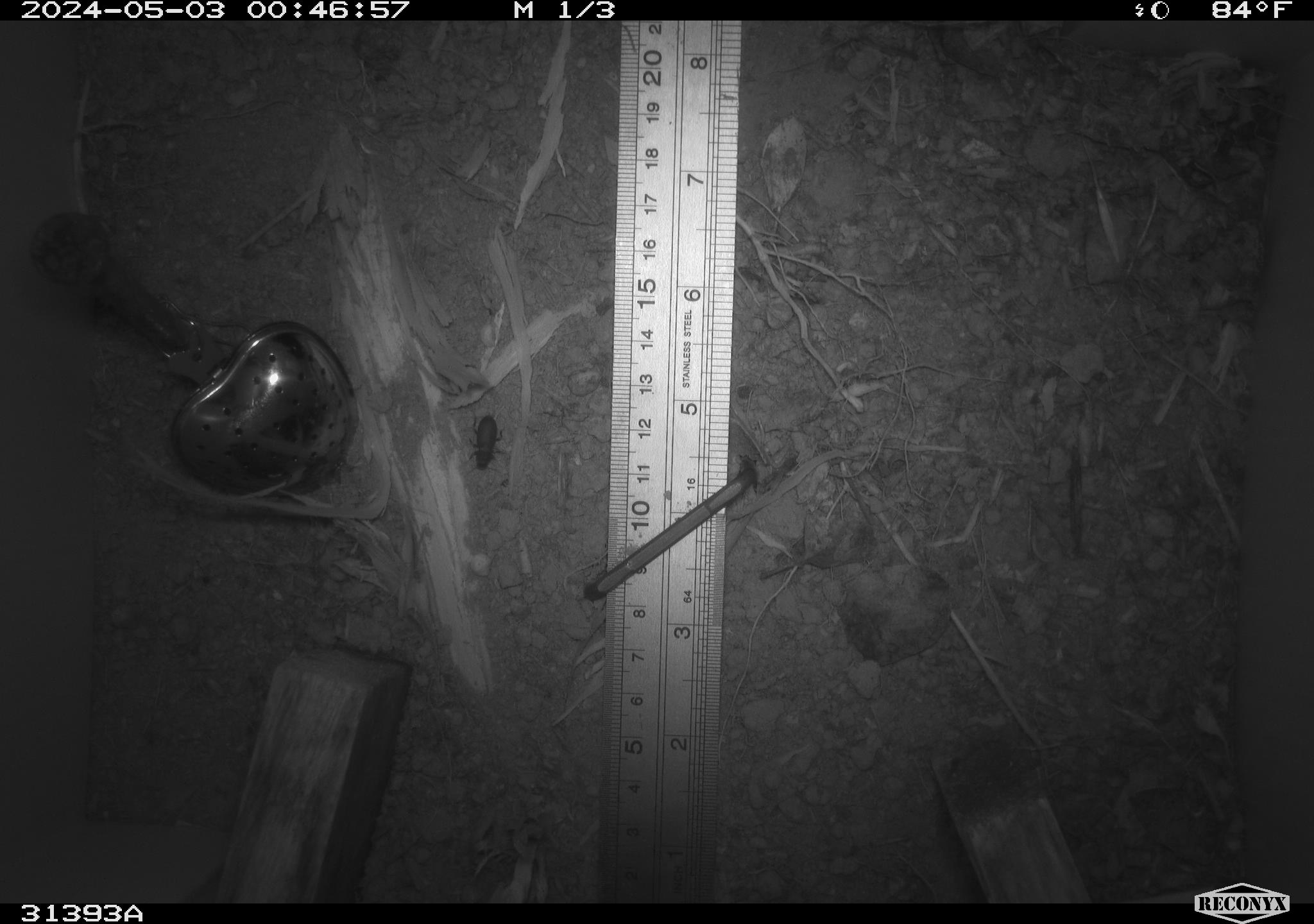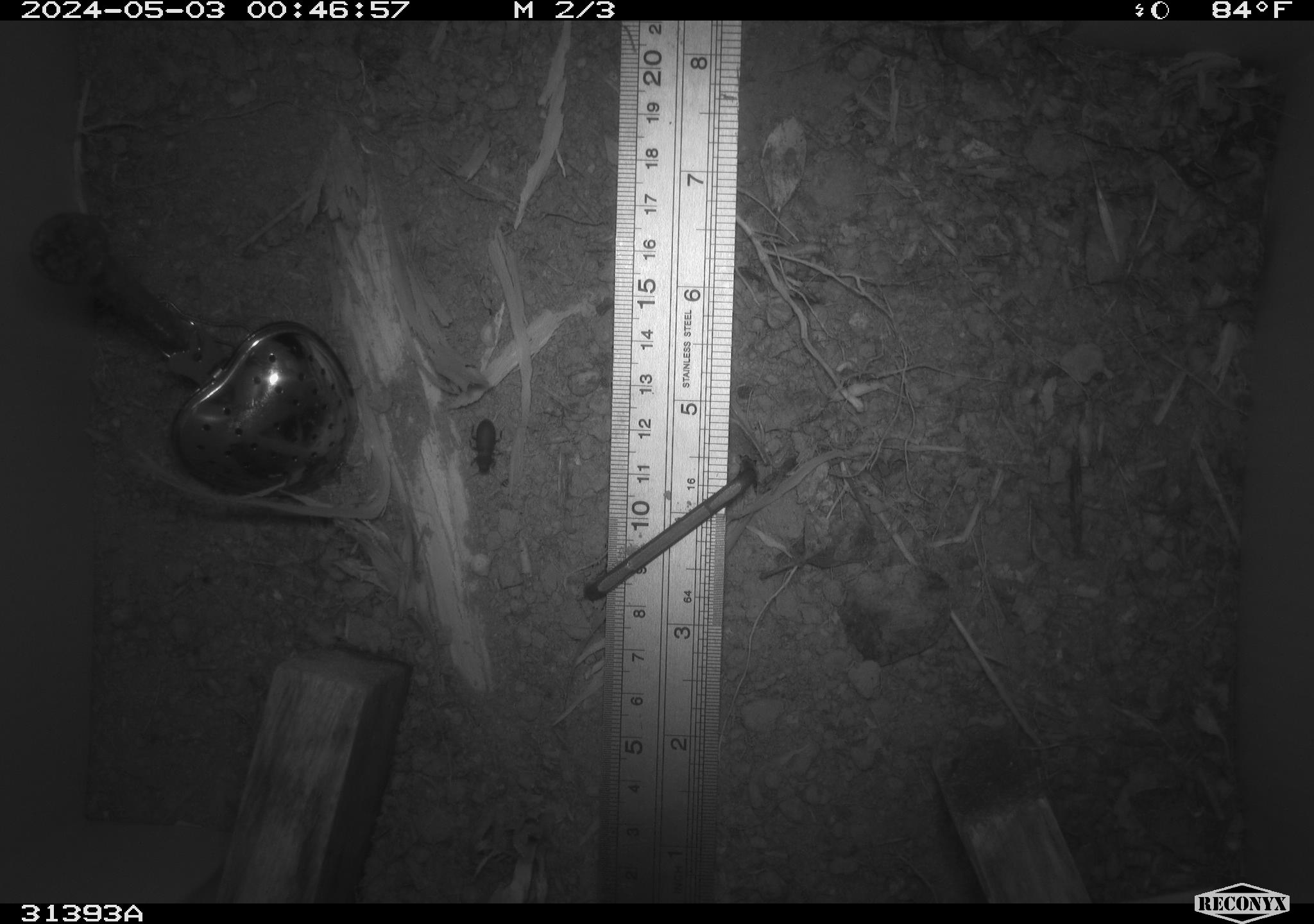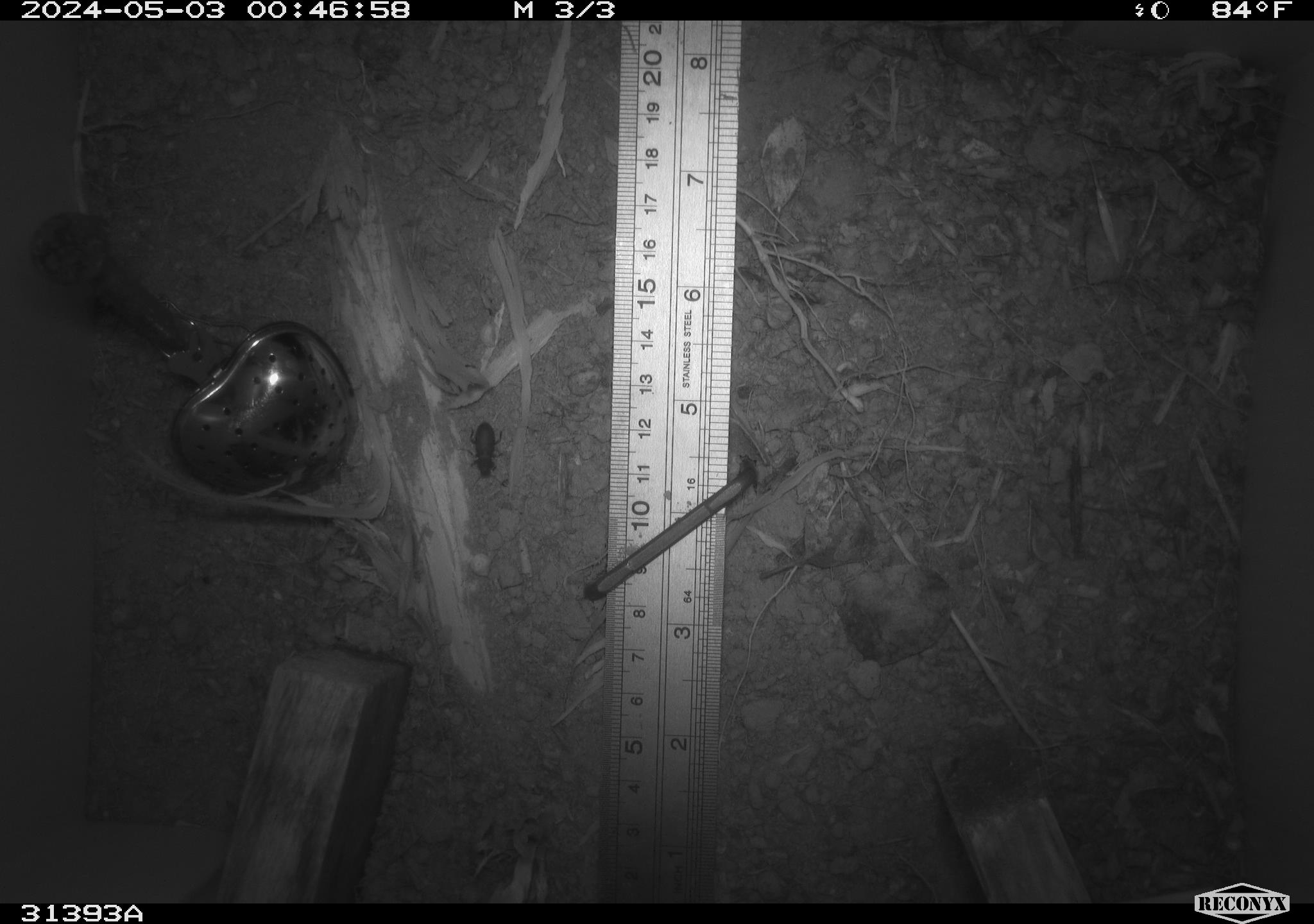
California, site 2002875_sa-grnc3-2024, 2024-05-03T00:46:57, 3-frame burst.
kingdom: Animalia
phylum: Arthropoda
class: Insecta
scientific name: Insecta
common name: insect